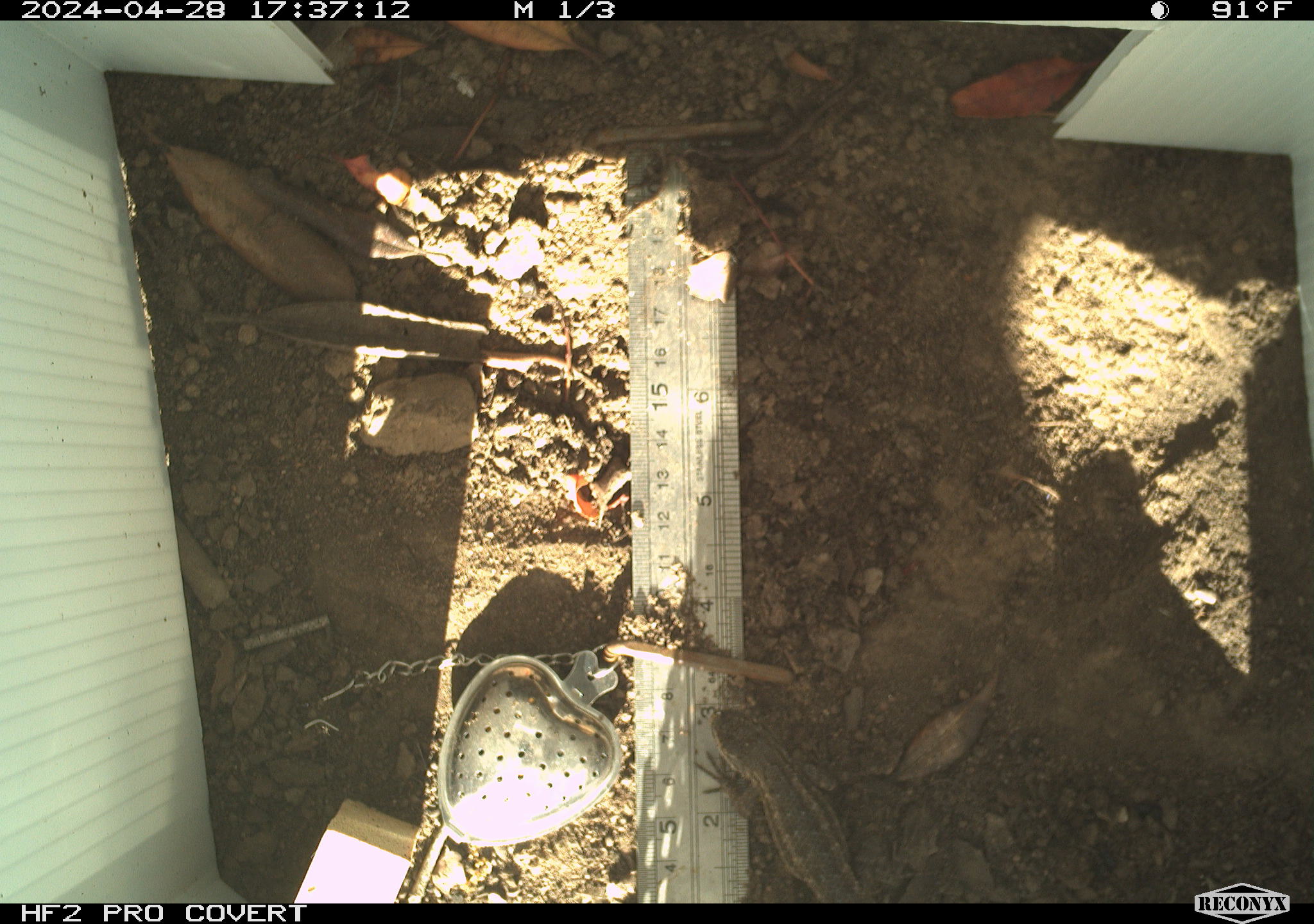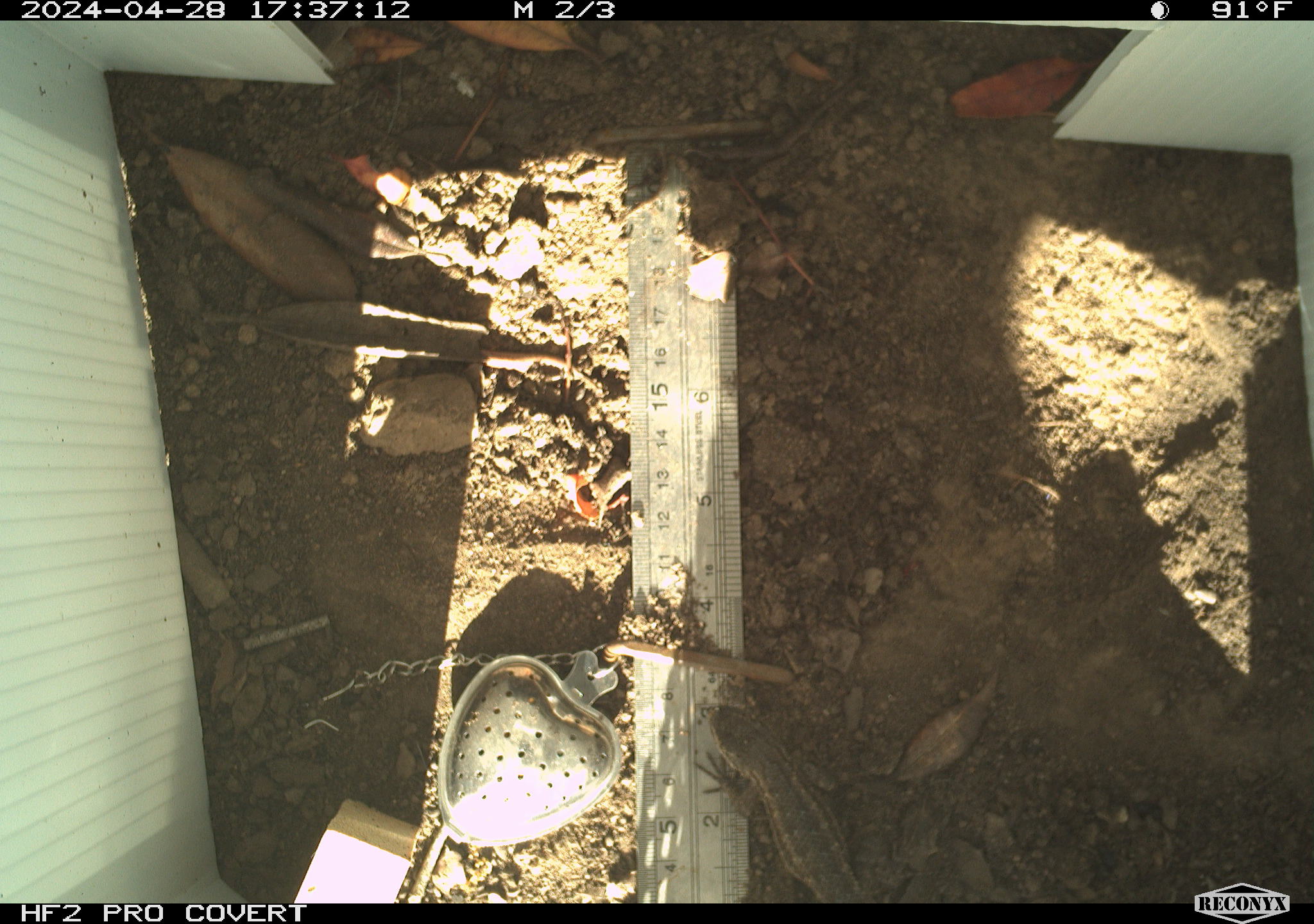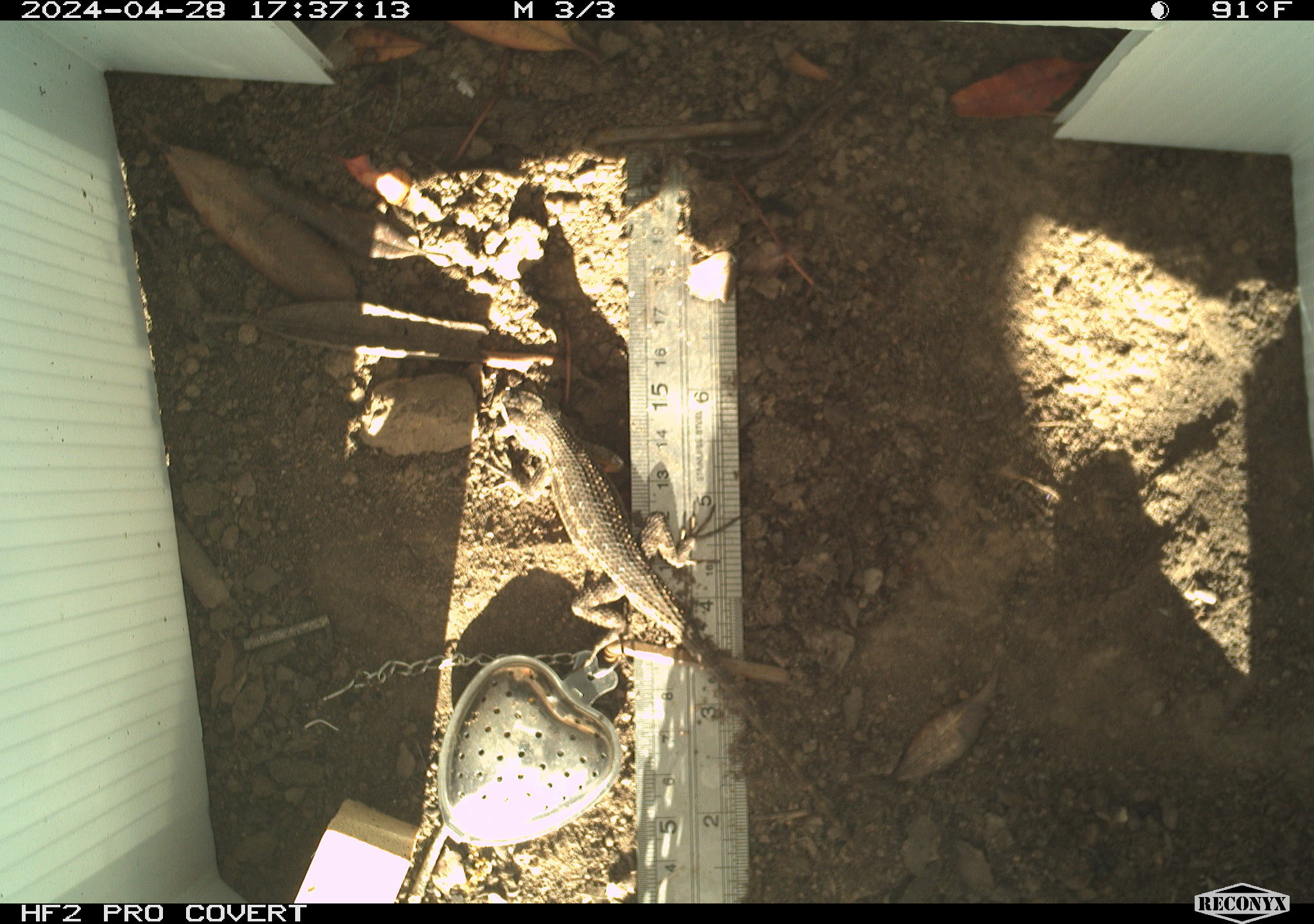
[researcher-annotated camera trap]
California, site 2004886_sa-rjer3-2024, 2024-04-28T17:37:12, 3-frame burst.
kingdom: Animalia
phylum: Chordata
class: Reptilia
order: Squamata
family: Phrynosomatidae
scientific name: Phrynosomatidae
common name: phrynosomatid lizards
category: phrynosomatidae family